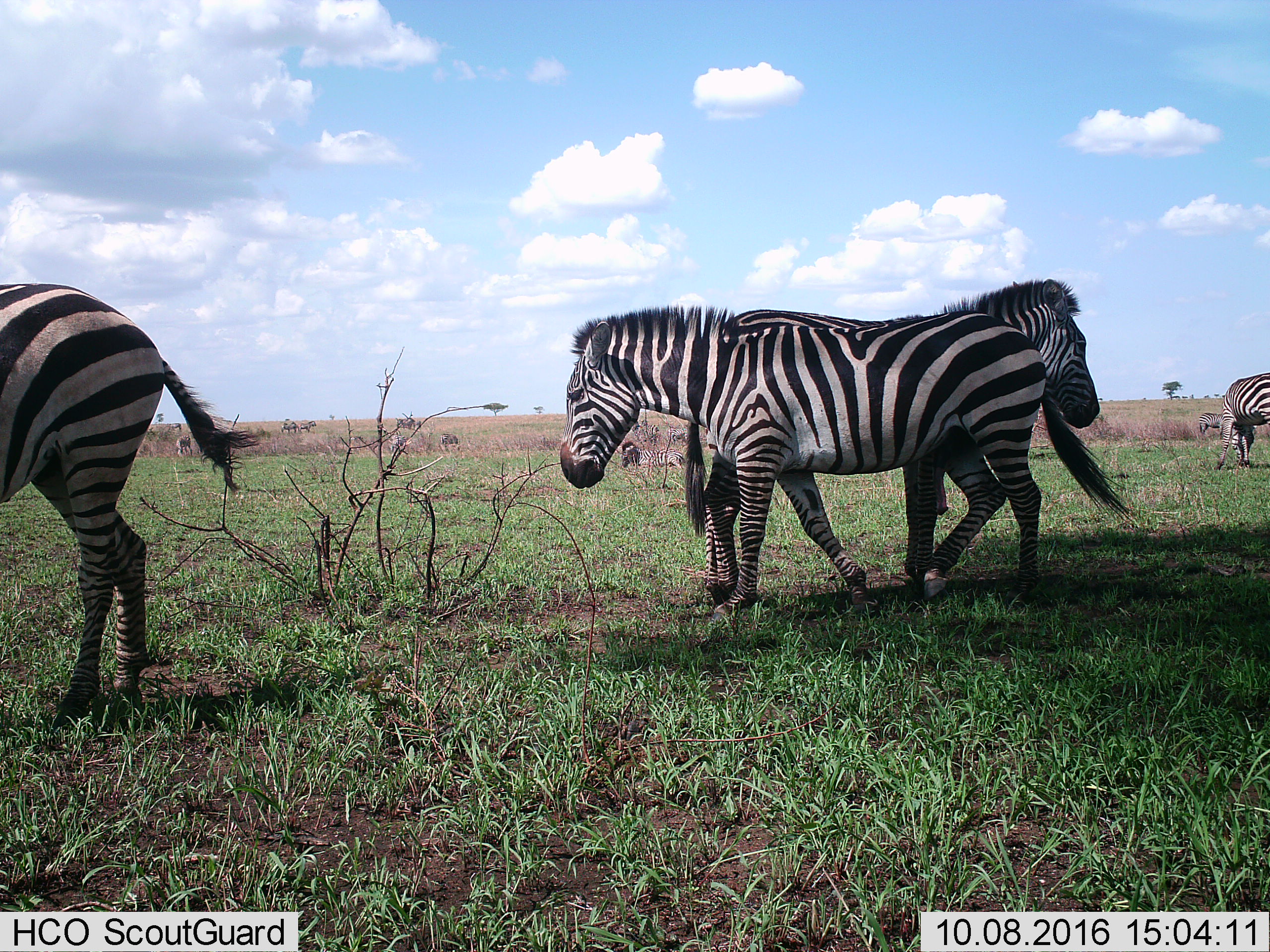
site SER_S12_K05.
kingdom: Animalia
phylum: Chordata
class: Mammalia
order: Perissodactyla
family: Equidae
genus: Equus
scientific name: Equus quagga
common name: plains zebra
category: zebraplains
Zebraplains (plains zebra) (Equus quagga), count 11-50. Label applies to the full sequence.